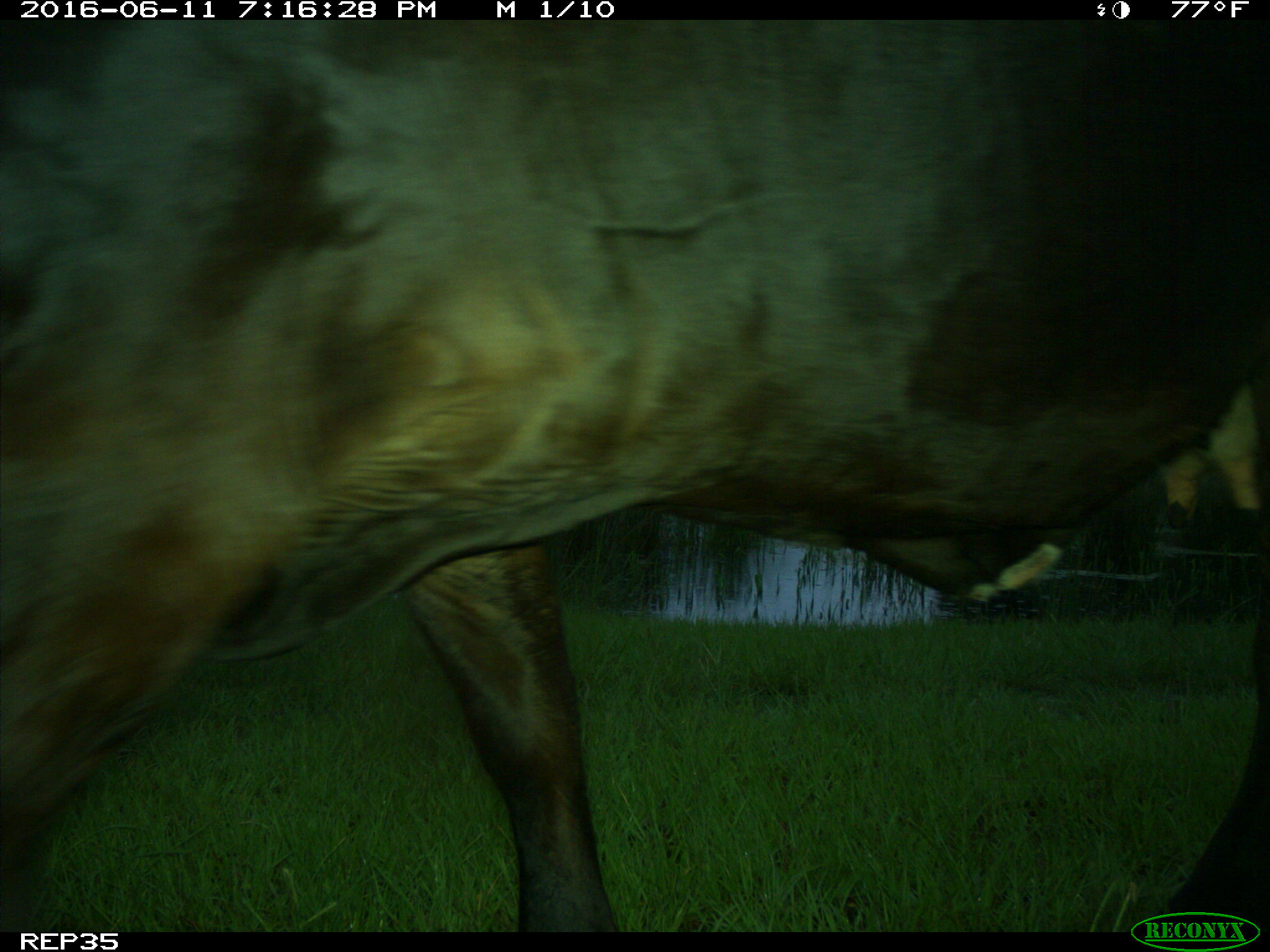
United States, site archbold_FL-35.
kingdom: Animalia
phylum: Chordata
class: Mammalia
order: Artiodactyla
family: Bovidae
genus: Bos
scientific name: Bos taurus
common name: domestic cow